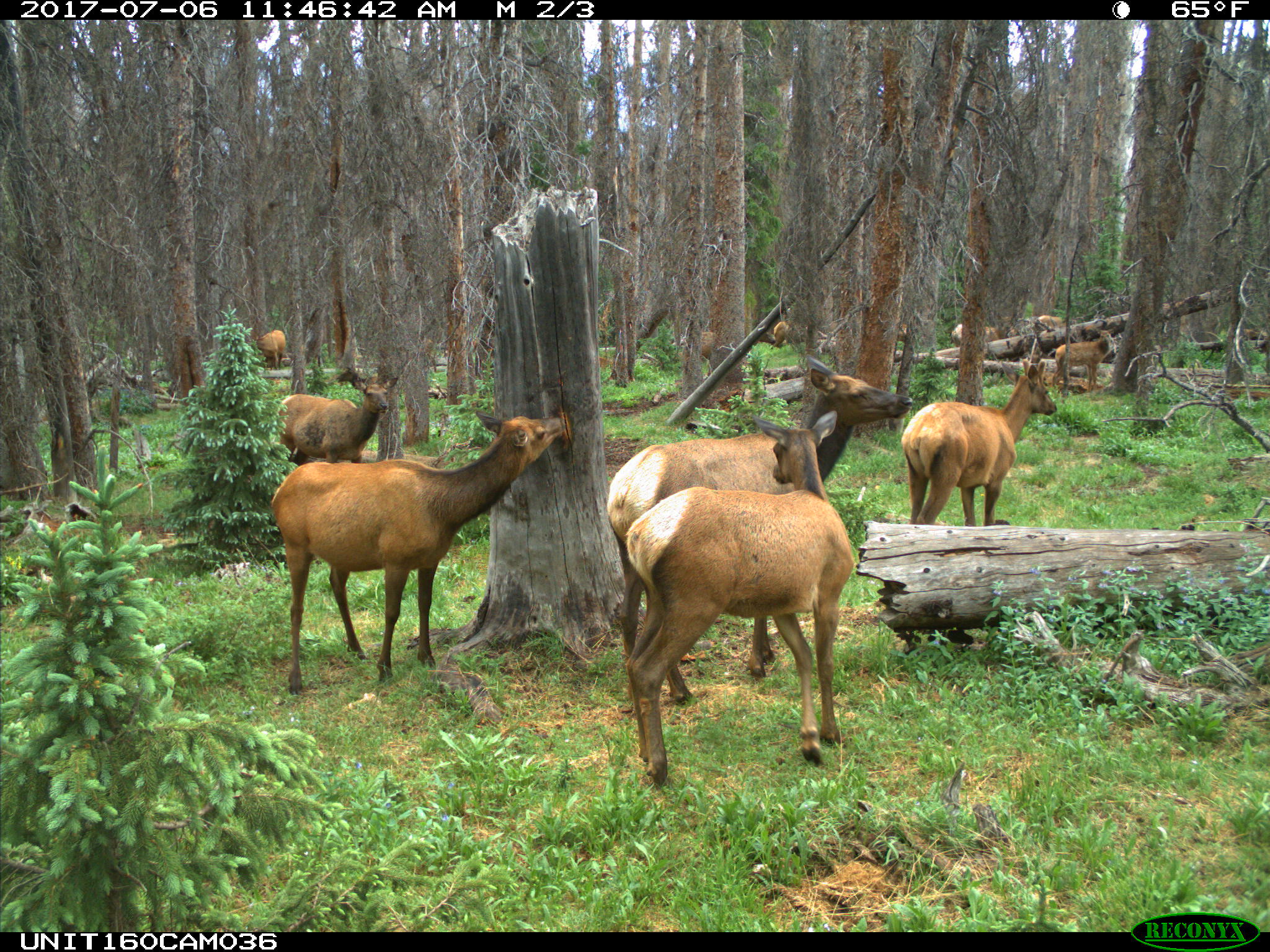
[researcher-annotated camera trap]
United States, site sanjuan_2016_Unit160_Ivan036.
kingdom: Animalia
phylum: Chordata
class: Mammalia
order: Artiodactyla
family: Cervidae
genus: Cervus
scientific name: Cervus elaphus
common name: red deer